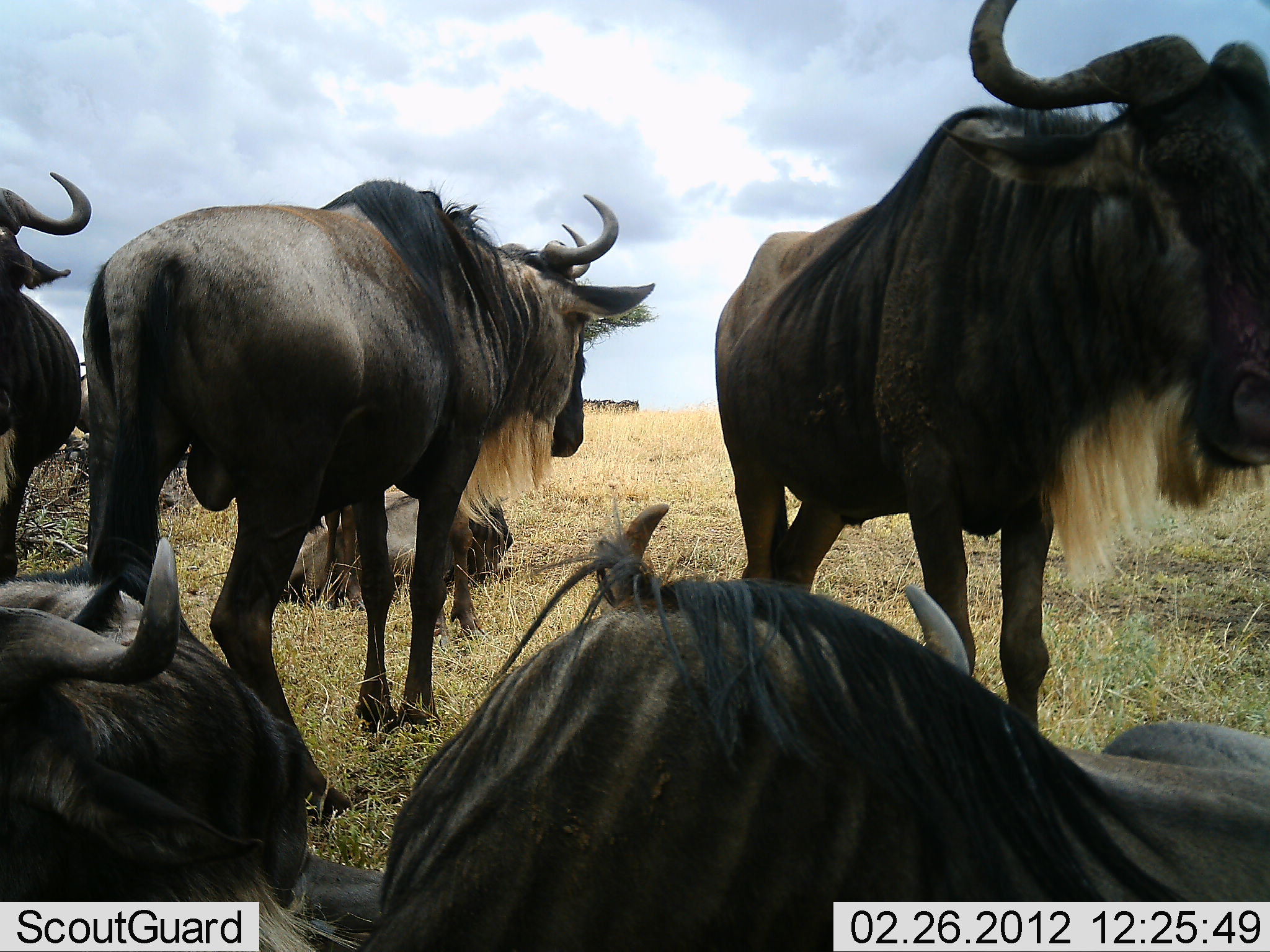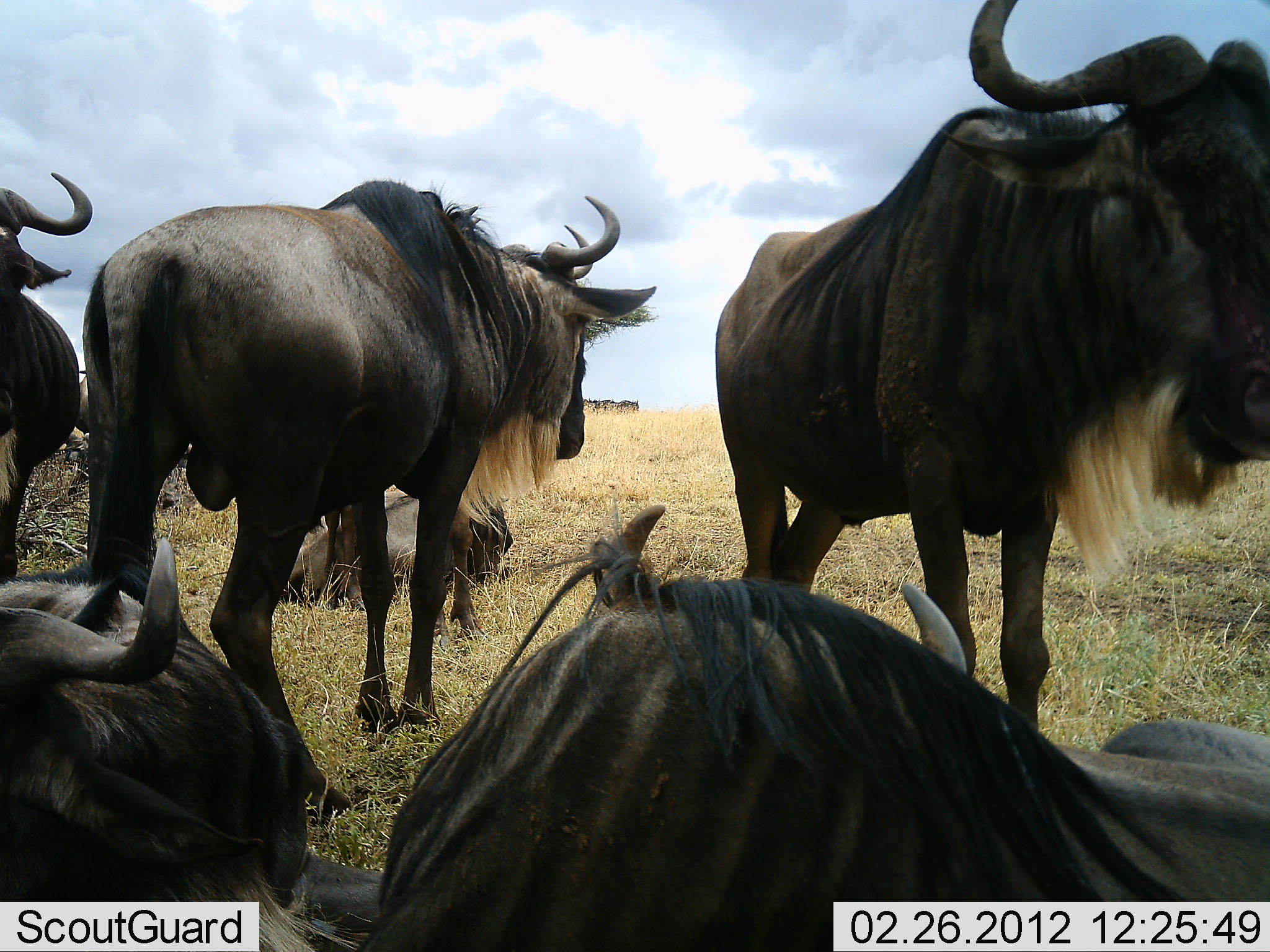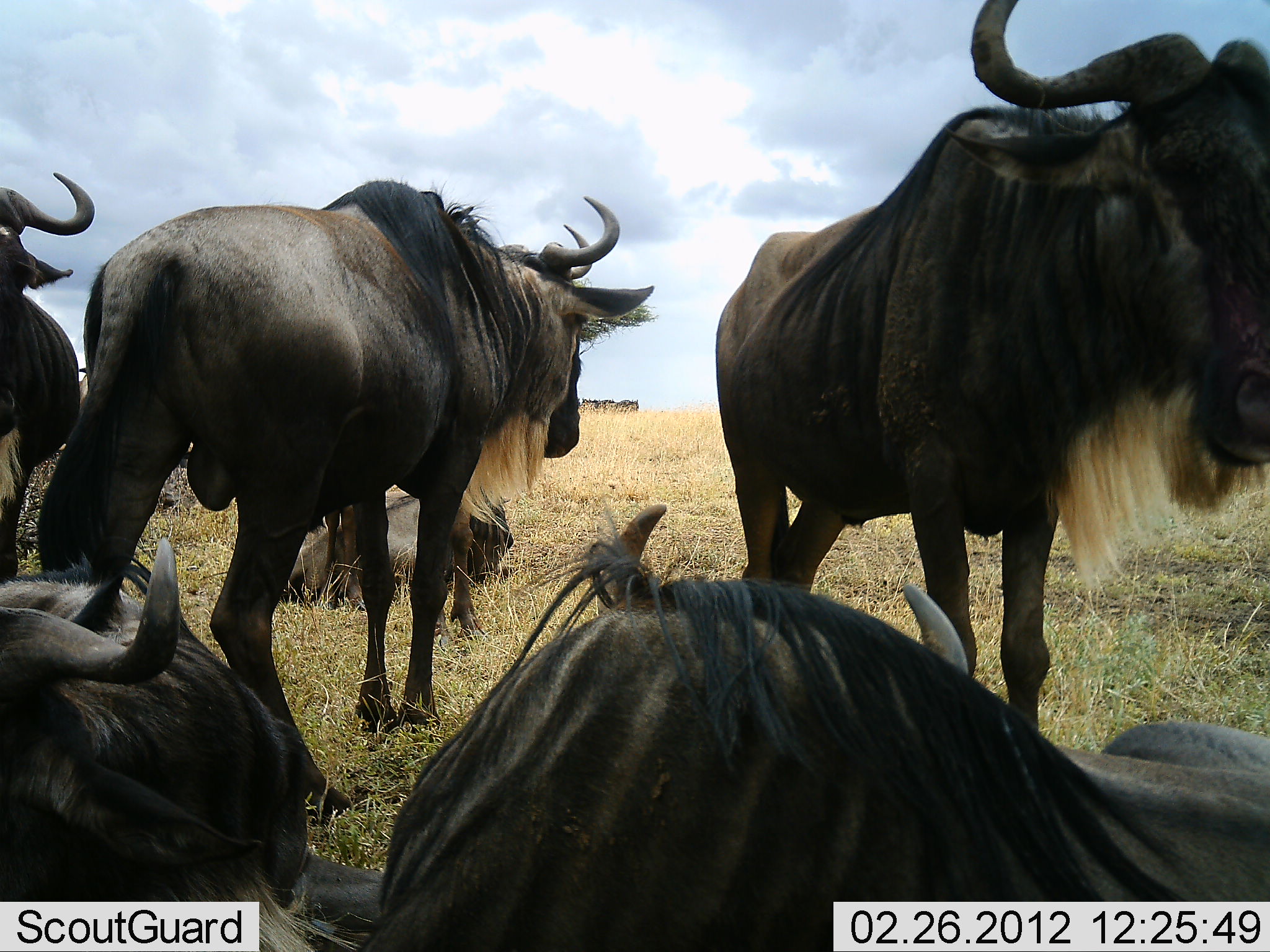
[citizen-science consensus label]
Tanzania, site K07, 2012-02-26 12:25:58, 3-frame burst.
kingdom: Animalia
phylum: Chordata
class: Mammalia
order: Artiodactyla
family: Bovidae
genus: Connochaetes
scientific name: Connochaetes taurinus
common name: blue wildebeest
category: wildebeest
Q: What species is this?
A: Wildebeest (blue wildebeest) (Connochaetes taurinus).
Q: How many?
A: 6.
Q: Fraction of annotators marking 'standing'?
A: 72%.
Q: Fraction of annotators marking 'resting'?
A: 96%.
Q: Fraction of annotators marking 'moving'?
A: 0%.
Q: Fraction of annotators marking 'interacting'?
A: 0%.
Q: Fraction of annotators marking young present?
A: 0%.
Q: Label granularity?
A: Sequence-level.